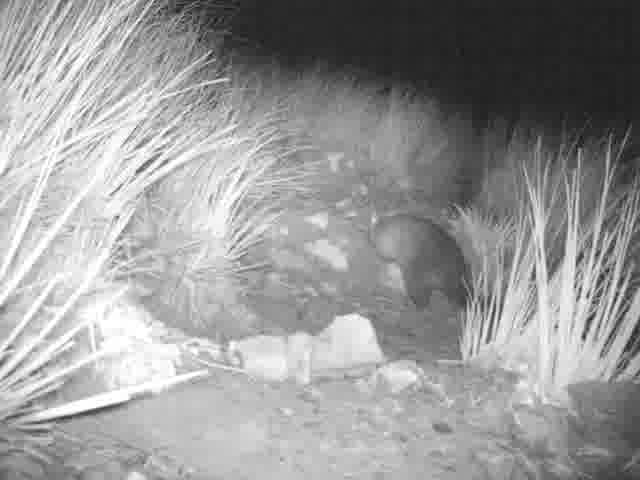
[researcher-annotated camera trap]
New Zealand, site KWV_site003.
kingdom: Animalia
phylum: Chordata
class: Mammalia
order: Diprotodontia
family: Phalangeridae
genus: Trichosurus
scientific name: Trichosurus vulpecula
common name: common brushtail possum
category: possum